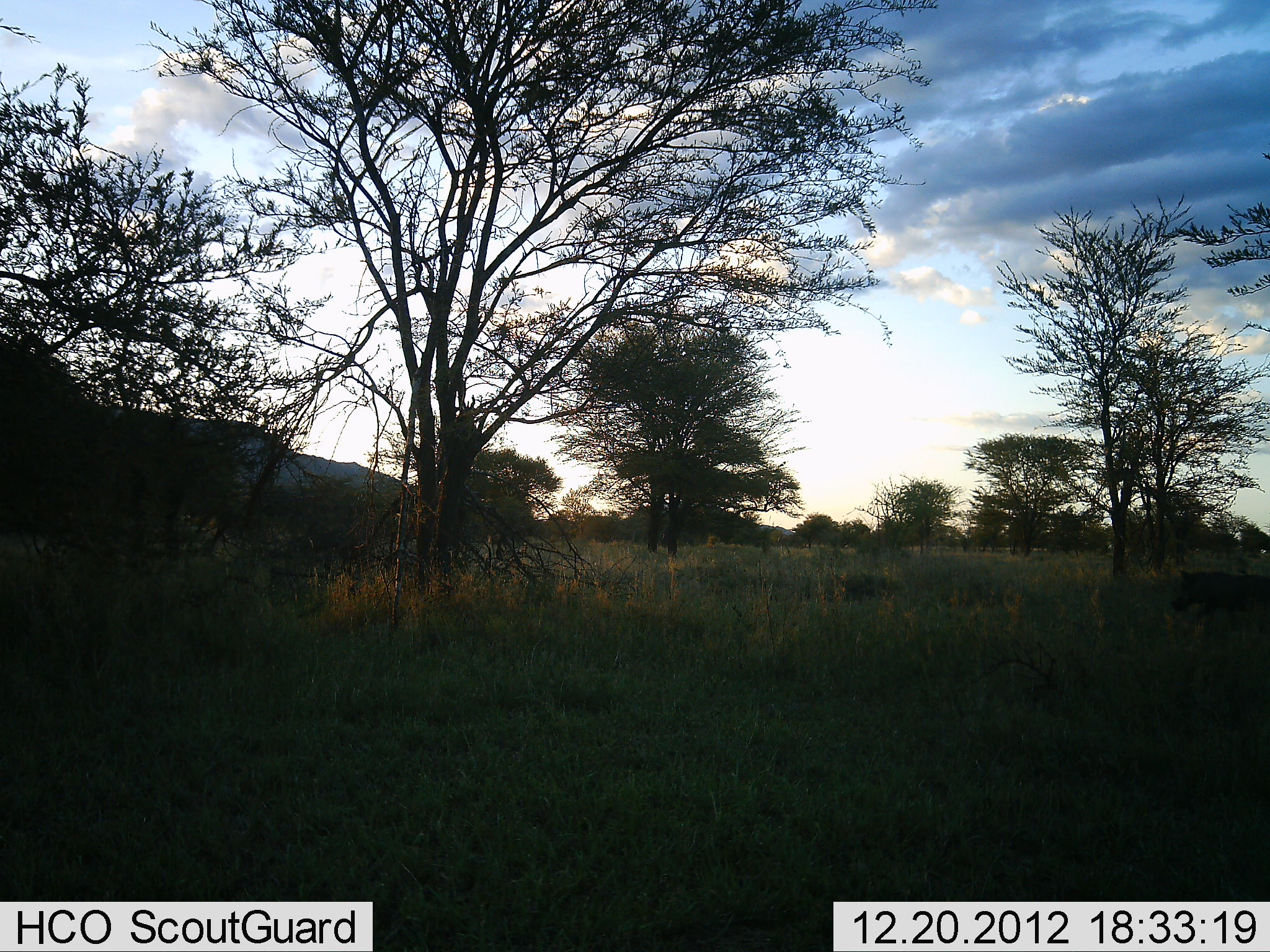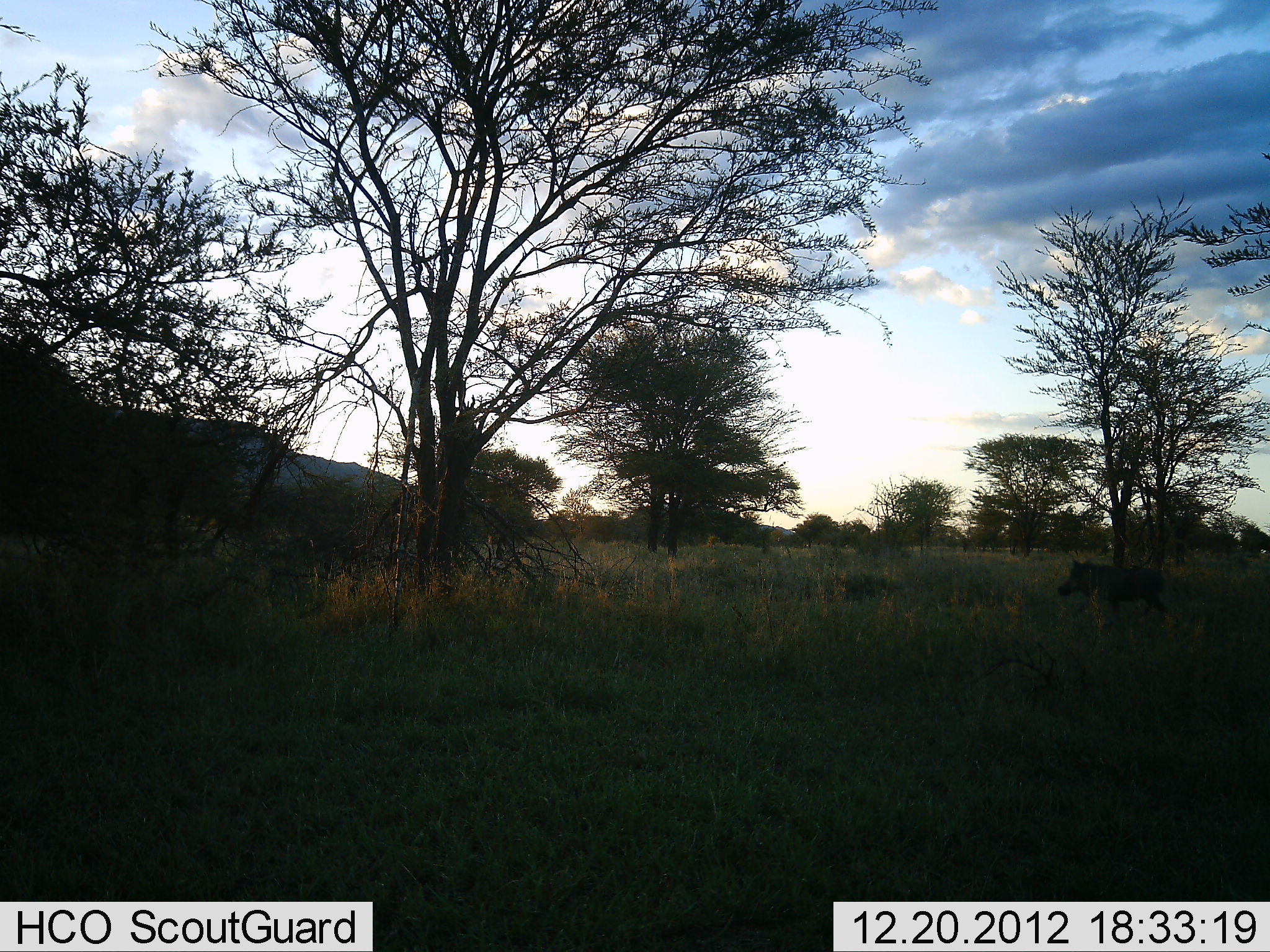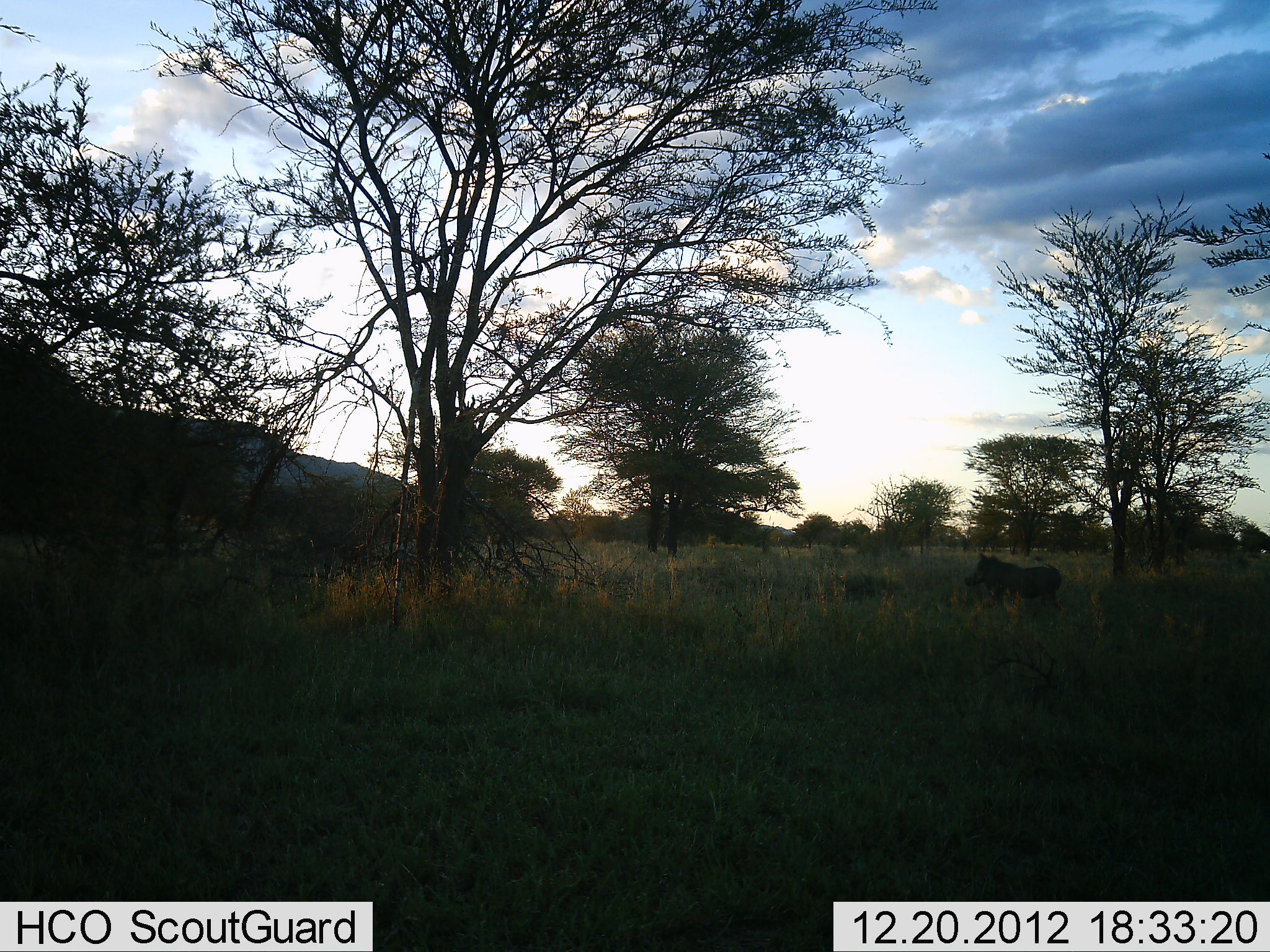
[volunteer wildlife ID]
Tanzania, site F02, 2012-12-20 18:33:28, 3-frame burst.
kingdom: Animalia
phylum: Chordata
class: Mammalia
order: Artiodactyla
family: Suidae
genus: Phacochoerus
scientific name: Phacochoerus africanus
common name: warthog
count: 1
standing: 3%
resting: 0%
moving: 97%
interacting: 0%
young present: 0%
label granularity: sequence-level